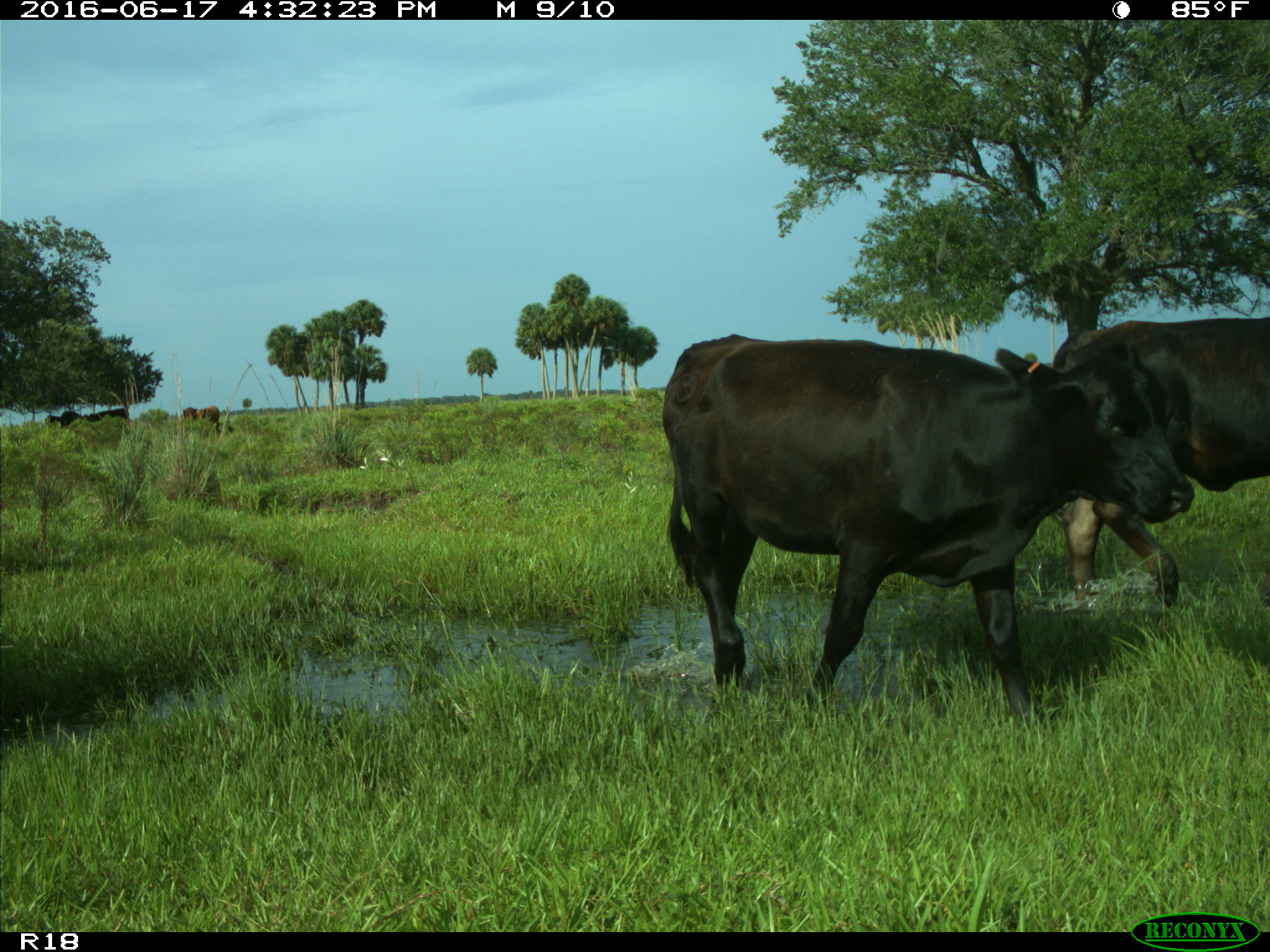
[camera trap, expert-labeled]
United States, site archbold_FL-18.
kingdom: Animalia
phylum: Chordata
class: Mammalia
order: Artiodactyla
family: Bovidae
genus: Bos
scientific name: Bos taurus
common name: domestic cow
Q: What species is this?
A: Bos taurus (domestic cow).